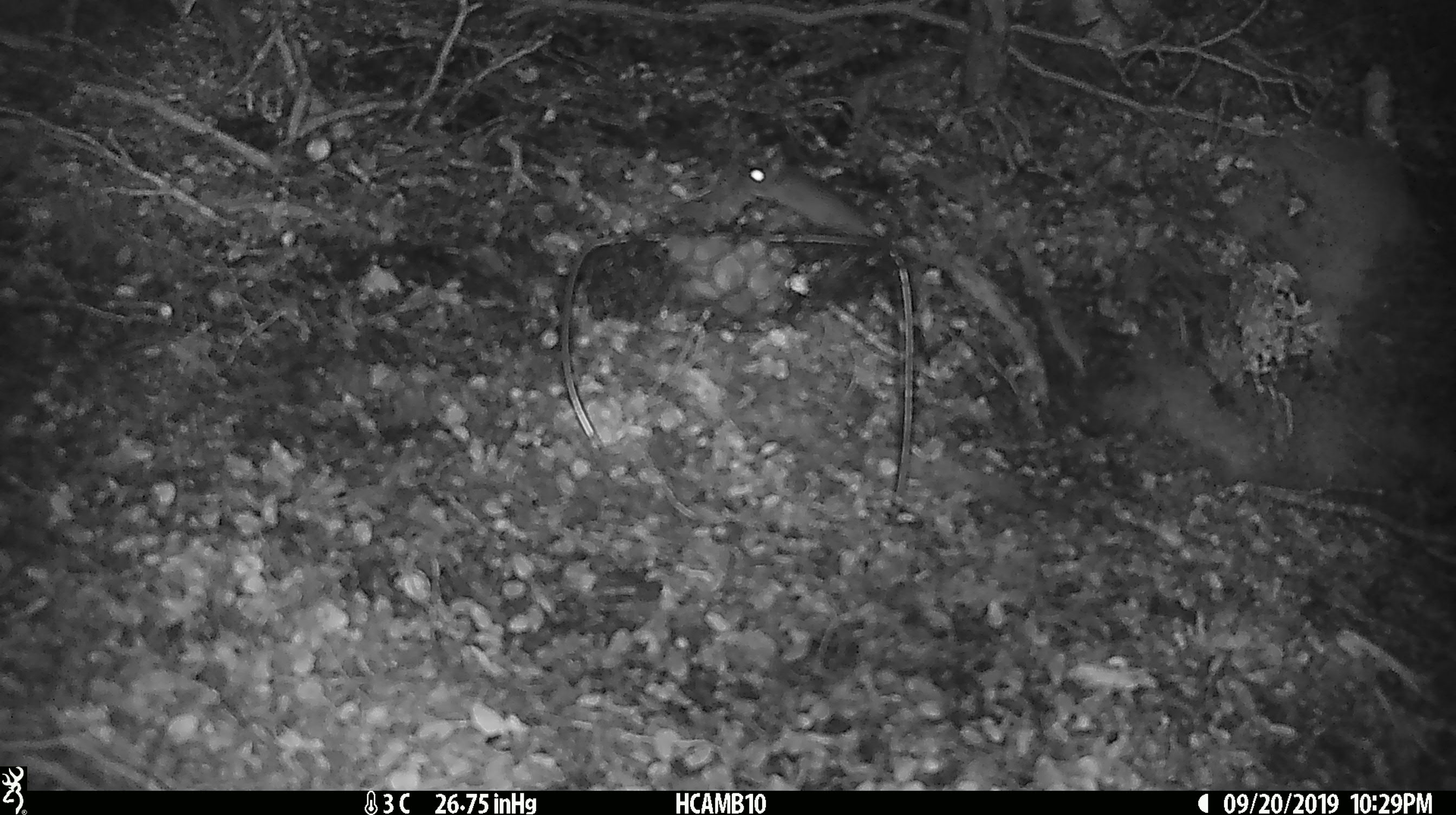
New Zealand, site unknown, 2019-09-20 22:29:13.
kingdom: Animalia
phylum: Chordata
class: Mammalia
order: Rodentia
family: Muridae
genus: Mus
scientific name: Mus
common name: mouse